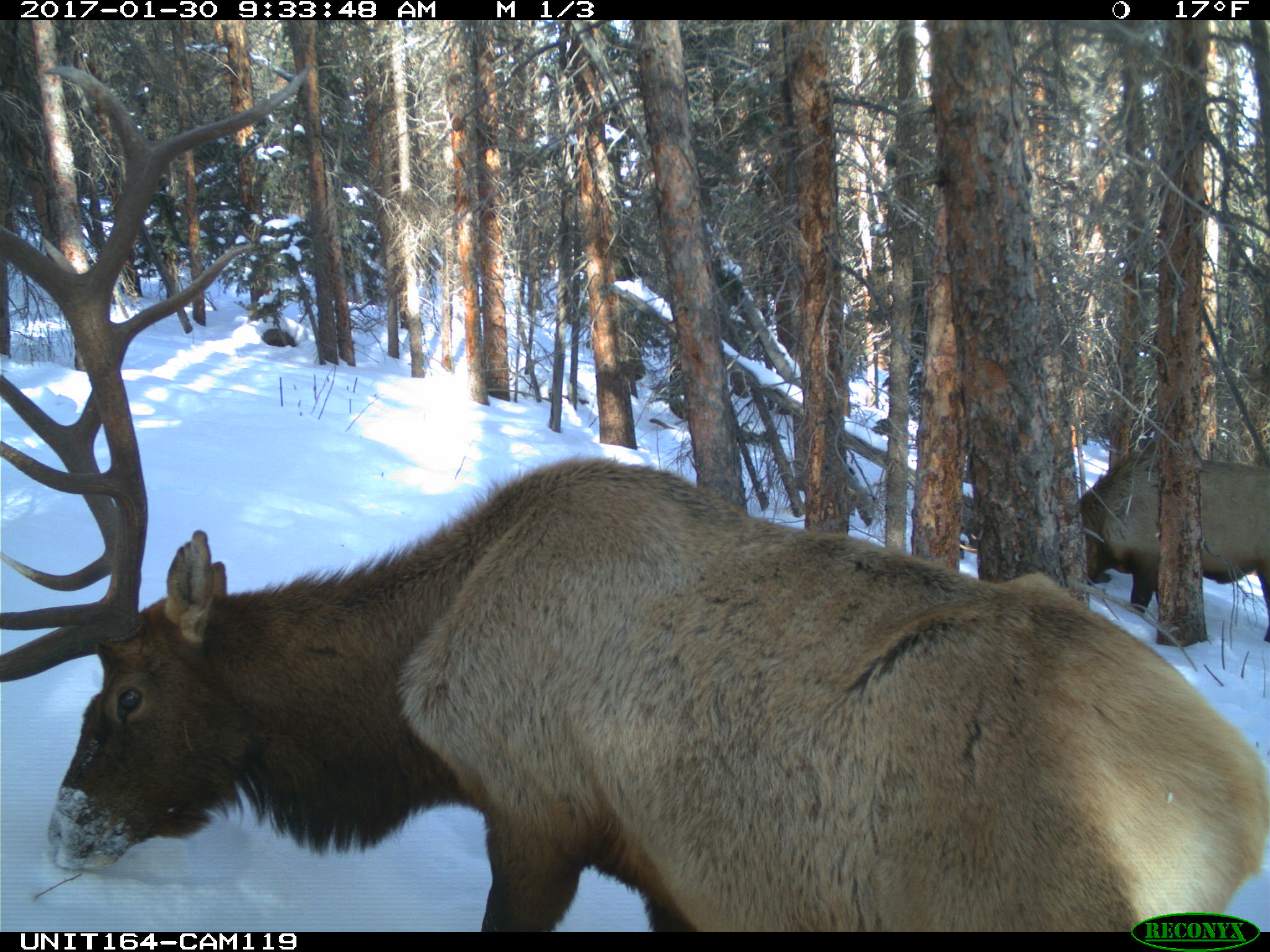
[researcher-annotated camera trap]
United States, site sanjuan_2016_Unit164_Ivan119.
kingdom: Animalia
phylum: Chordata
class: Mammalia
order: Artiodactyla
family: Cervidae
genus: Cervus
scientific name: Cervus elaphus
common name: red deer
Cervus elaphus (red deer).